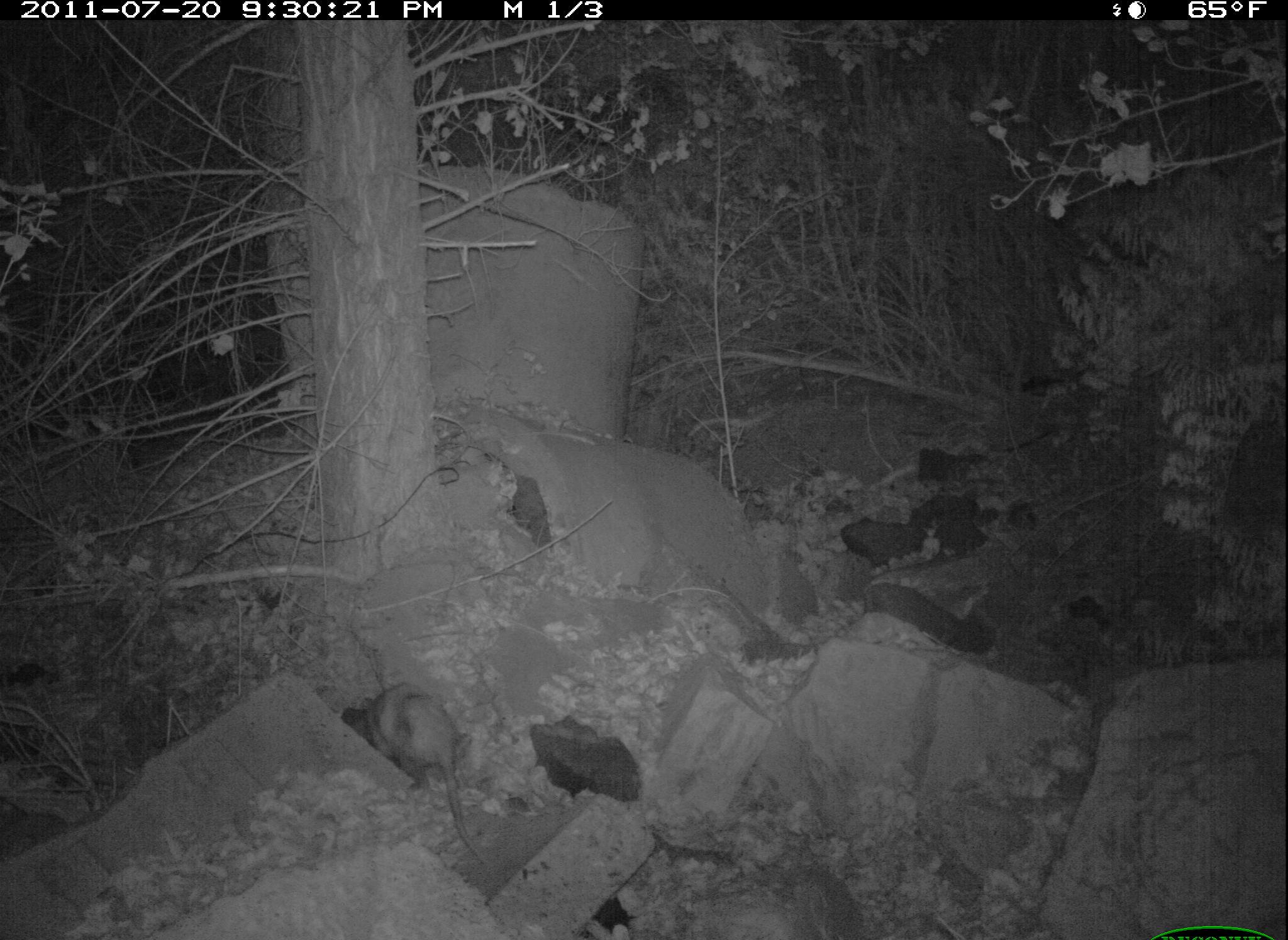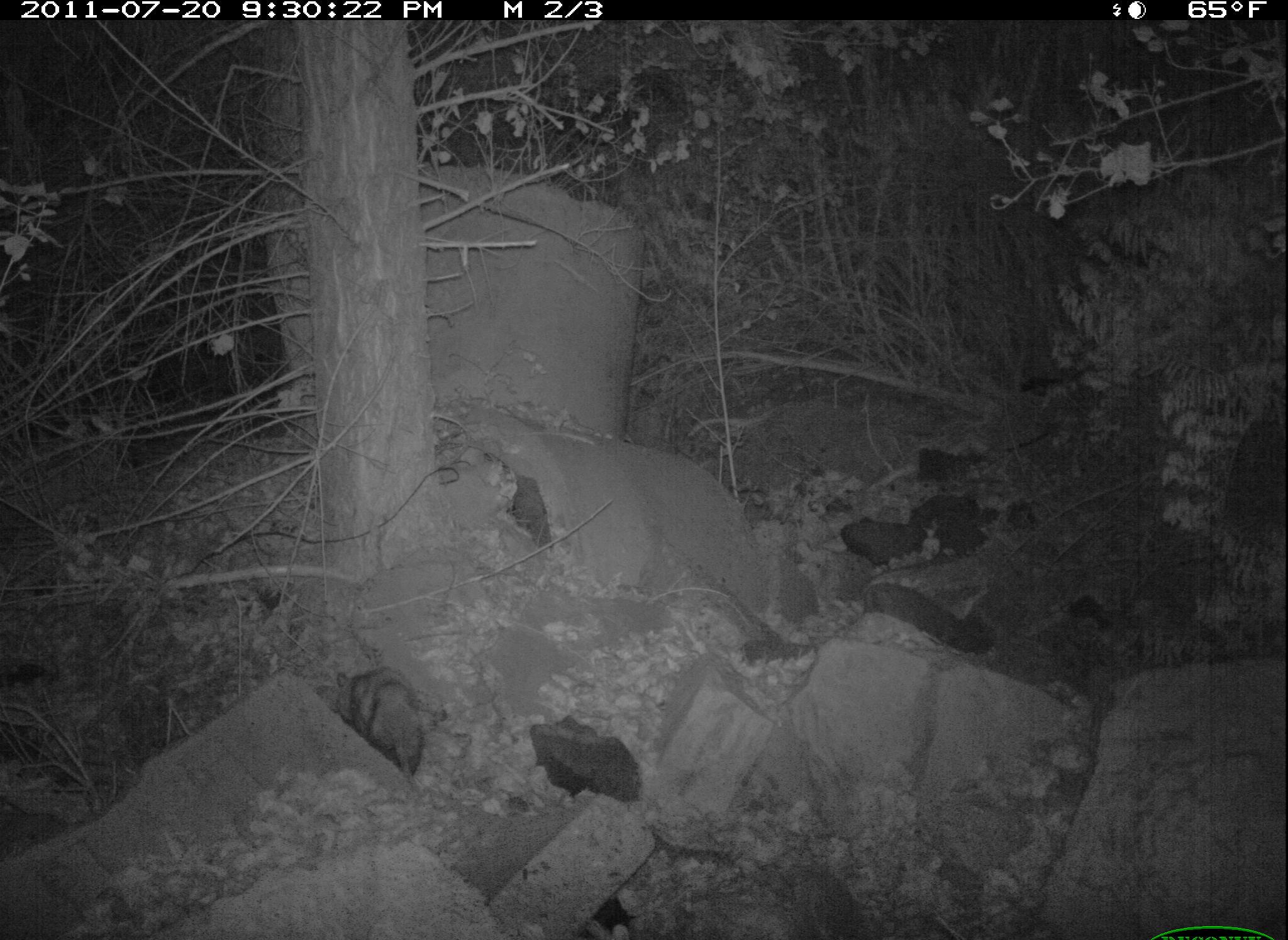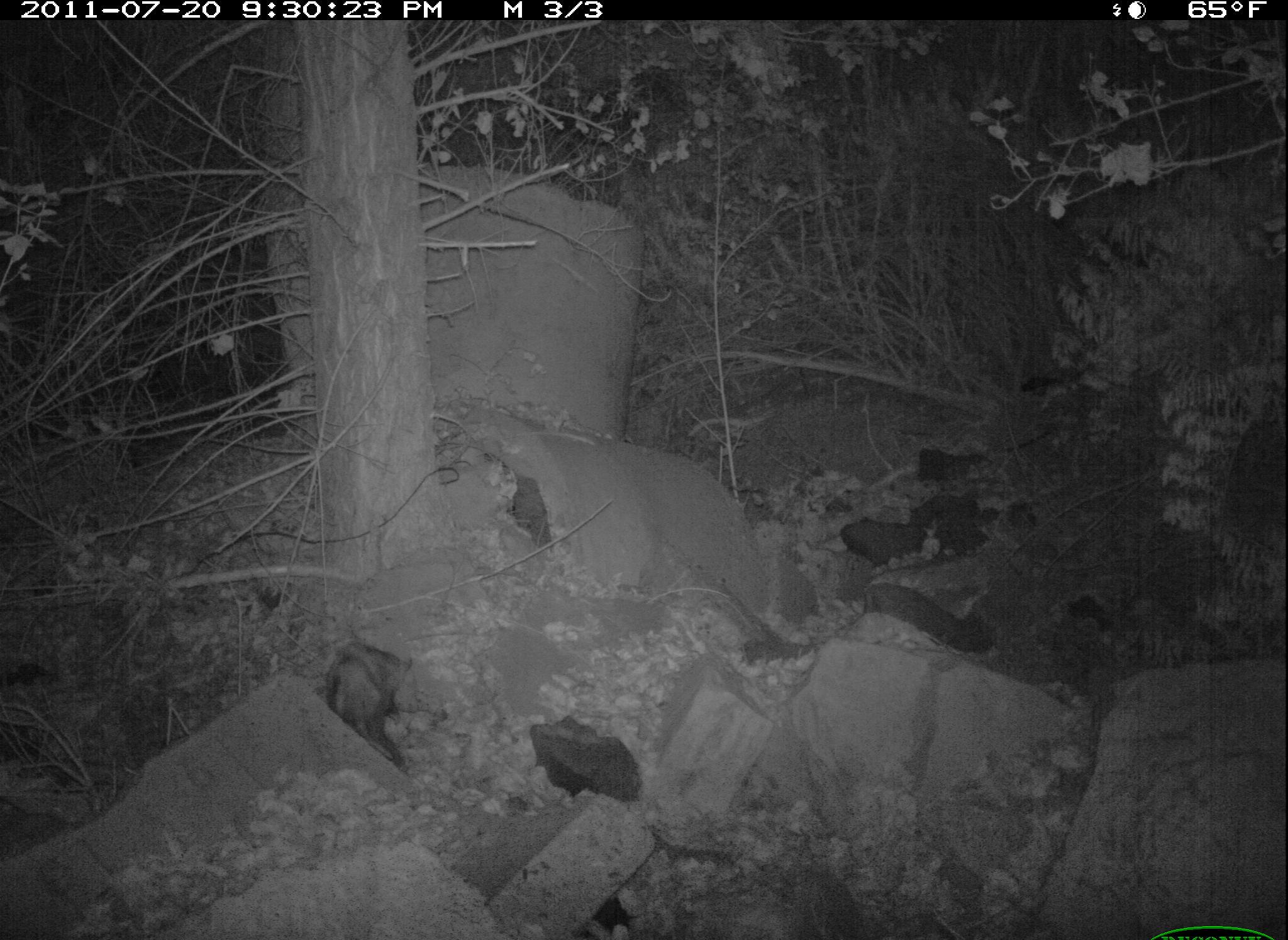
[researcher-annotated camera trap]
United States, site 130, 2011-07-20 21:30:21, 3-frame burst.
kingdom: Animalia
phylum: Chordata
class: Mammalia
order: Didelphimorphia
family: Didelphidae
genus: Didelphis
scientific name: Didelphis virginiana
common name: virginia opossum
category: opossum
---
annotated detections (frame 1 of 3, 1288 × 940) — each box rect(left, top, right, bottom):
opossum: rect(319, 649, 514, 889)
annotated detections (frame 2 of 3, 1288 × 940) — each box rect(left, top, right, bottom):
opossum: rect(306, 639, 446, 797)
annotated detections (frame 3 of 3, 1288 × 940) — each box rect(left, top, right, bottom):
opossum: rect(298, 586, 430, 791)